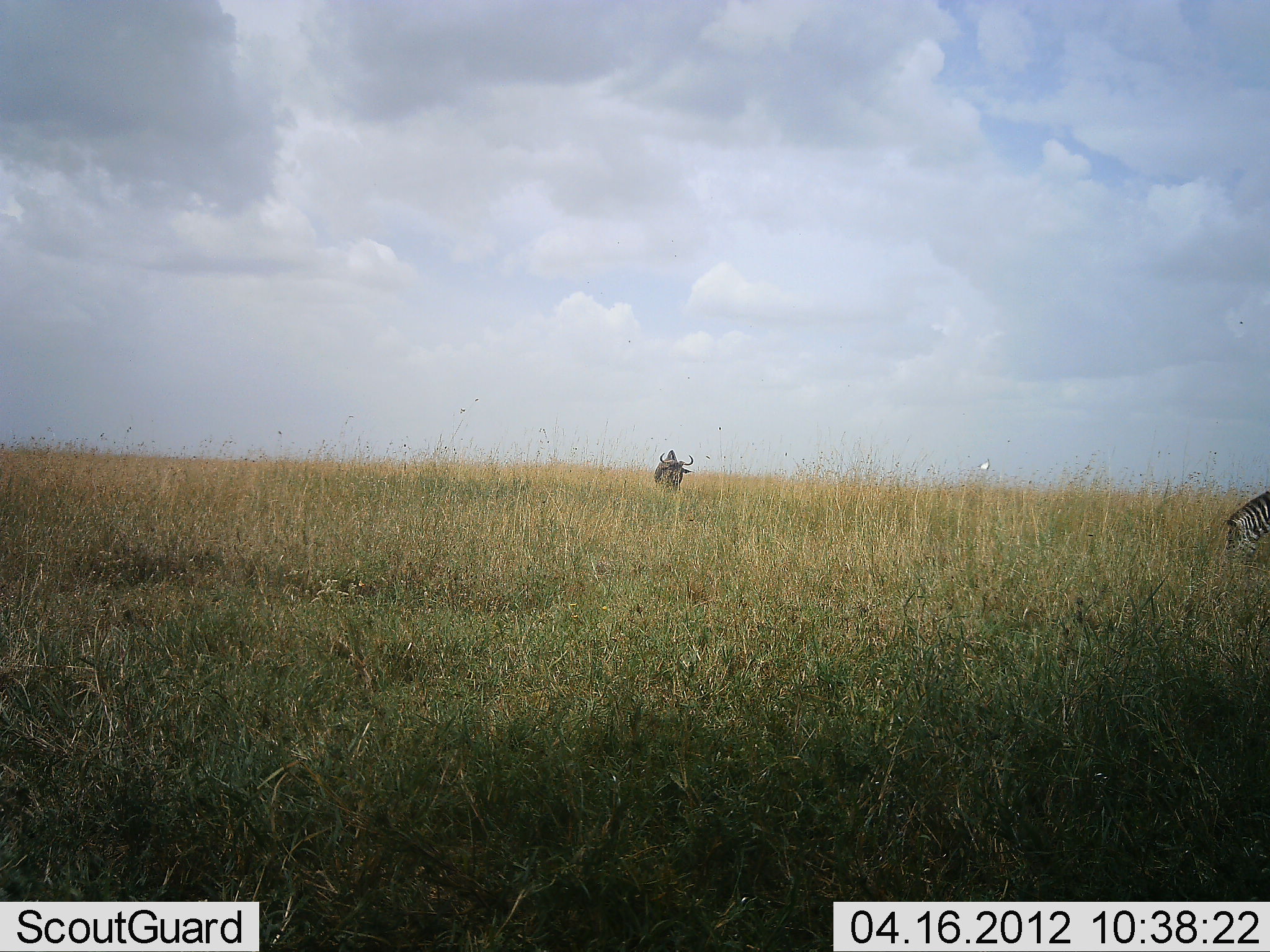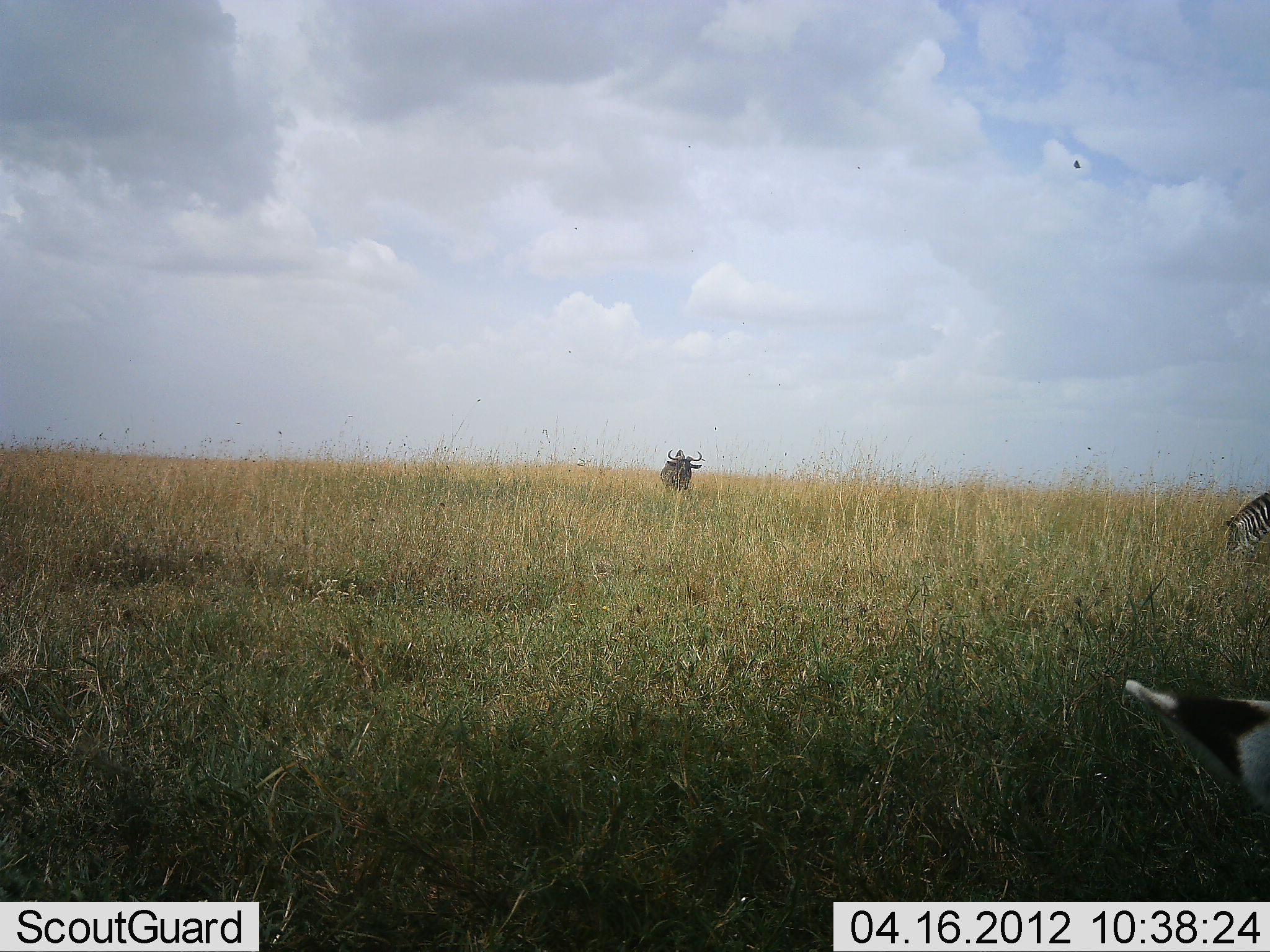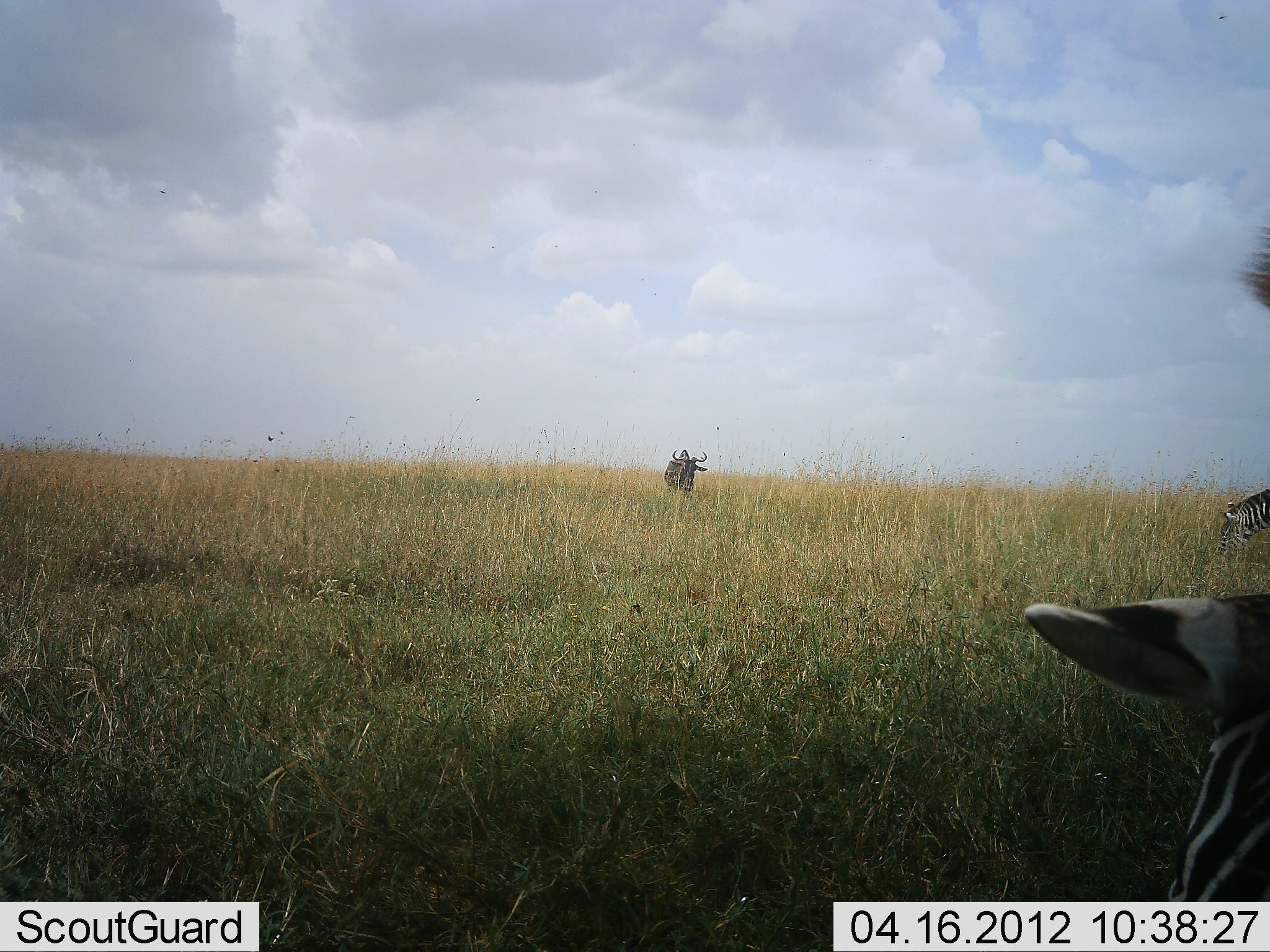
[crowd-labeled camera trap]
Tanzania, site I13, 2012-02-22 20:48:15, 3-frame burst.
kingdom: Animalia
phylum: Chordata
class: Mammalia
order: Artiodactyla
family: Bovidae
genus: Connochaetes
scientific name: Connochaetes taurinus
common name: blue wildebeest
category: wildebeest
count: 1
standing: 50%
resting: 0%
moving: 50%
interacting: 0%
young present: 0%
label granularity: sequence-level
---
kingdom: Animalia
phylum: Chordata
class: Mammalia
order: Perissodactyla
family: Equidae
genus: Equus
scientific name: Equus quagga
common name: plains zebra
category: zebra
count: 2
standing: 23%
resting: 9%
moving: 5%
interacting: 0%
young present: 0%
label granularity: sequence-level